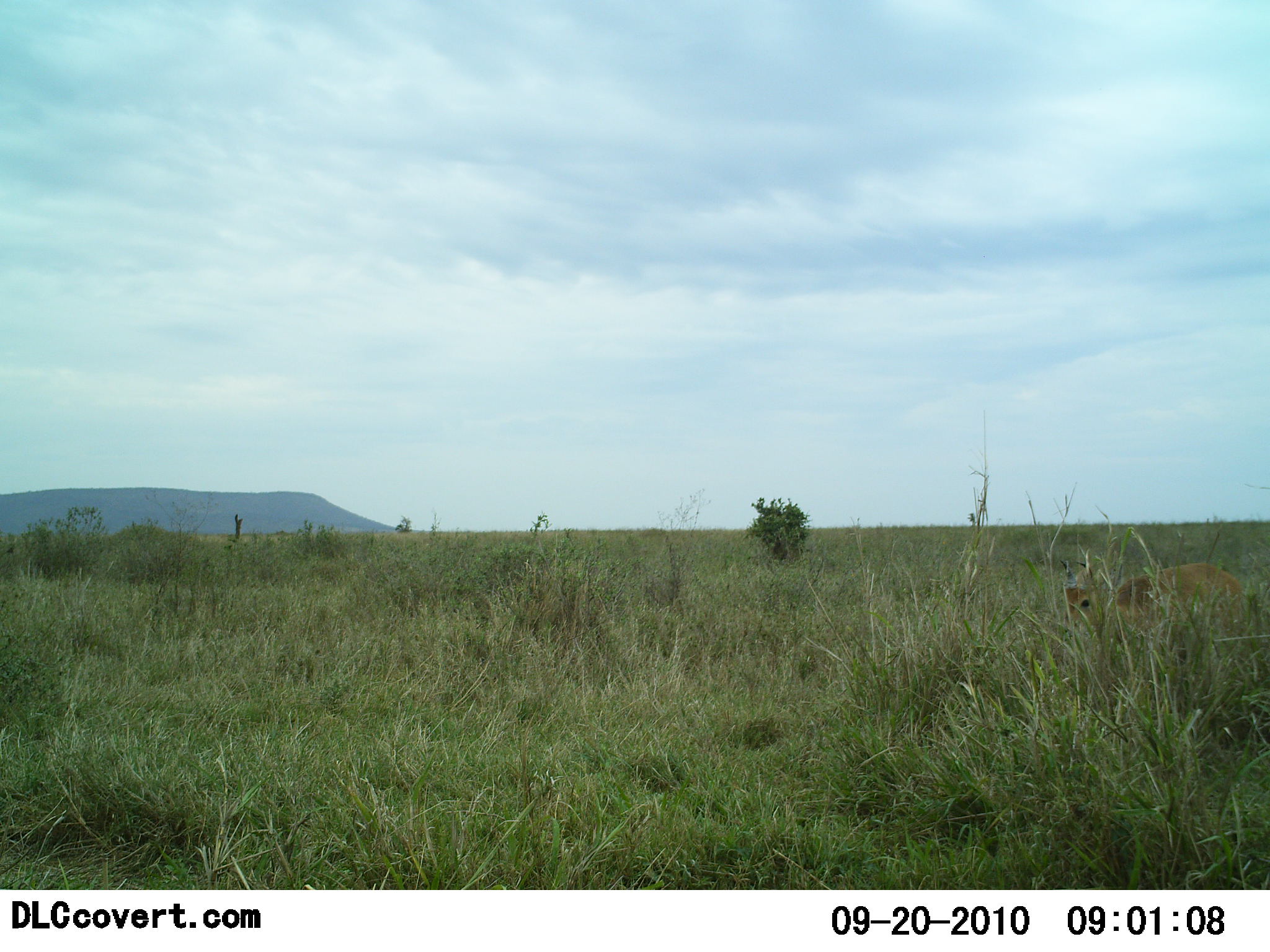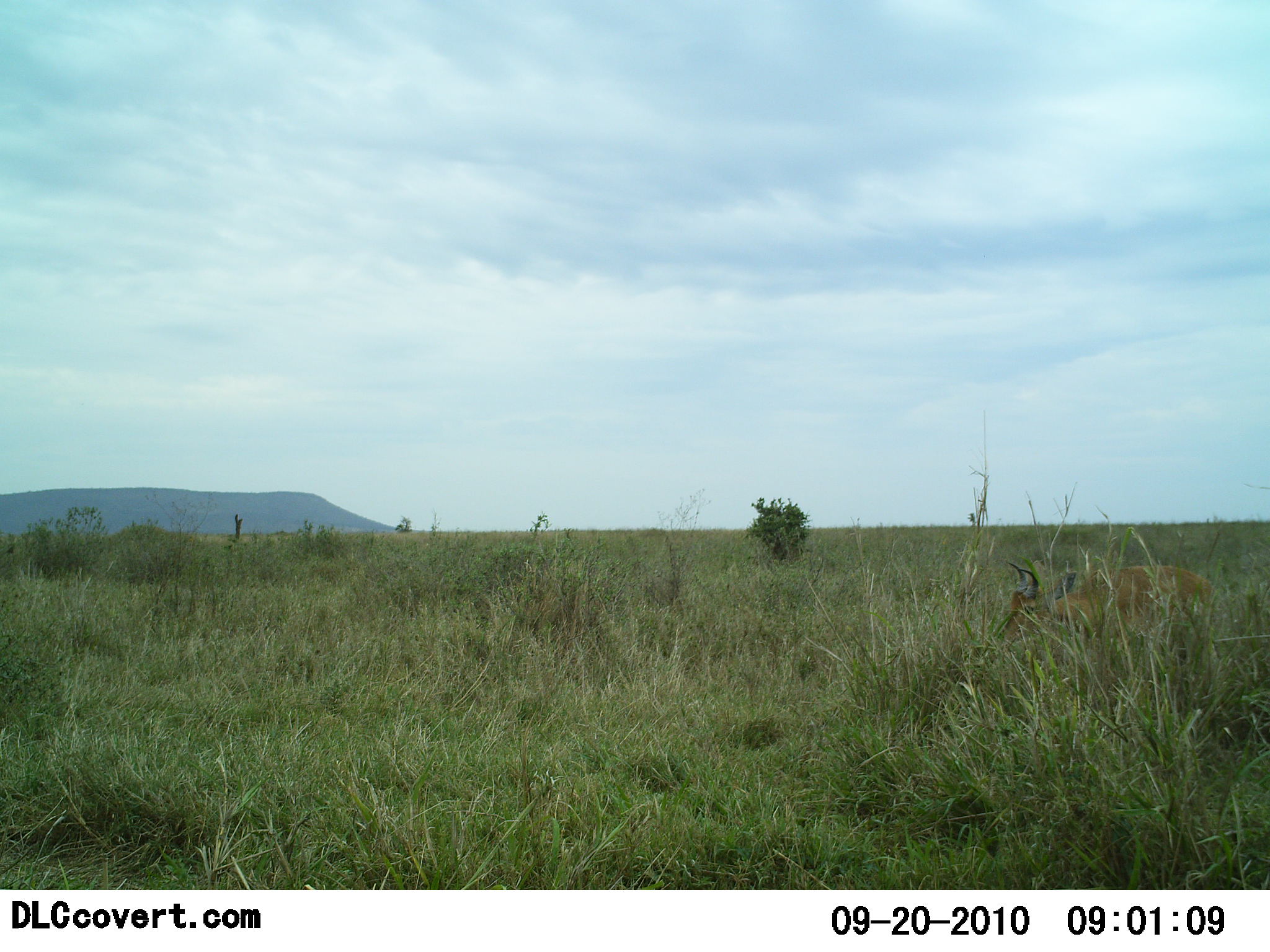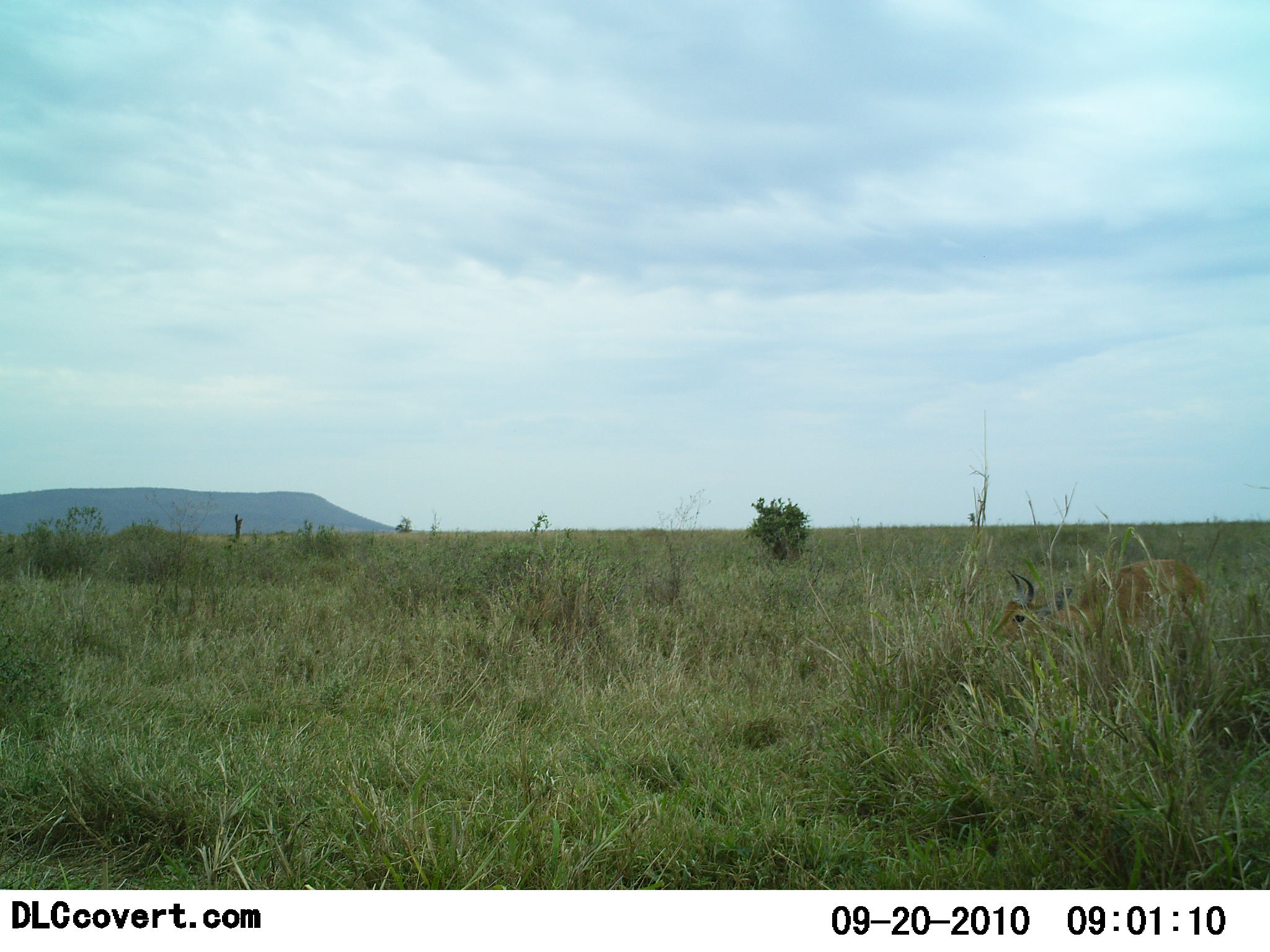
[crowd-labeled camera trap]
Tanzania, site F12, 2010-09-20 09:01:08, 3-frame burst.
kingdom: Animalia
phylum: Chordata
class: Mammalia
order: Artiodactyla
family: Bovidae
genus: Redunca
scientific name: Redunca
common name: reedbuck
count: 1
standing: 21%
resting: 0%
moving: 50%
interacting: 0%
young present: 0%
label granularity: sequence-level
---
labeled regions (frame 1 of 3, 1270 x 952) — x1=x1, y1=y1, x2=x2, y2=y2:
animal: x1=1059, y1=562, x2=1243, y2=643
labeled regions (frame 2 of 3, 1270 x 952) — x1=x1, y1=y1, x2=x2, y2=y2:
animal: x1=1000, y1=563, x2=1223, y2=668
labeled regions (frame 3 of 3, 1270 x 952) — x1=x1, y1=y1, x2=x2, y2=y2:
animal: x1=990, y1=559, x2=1204, y2=650